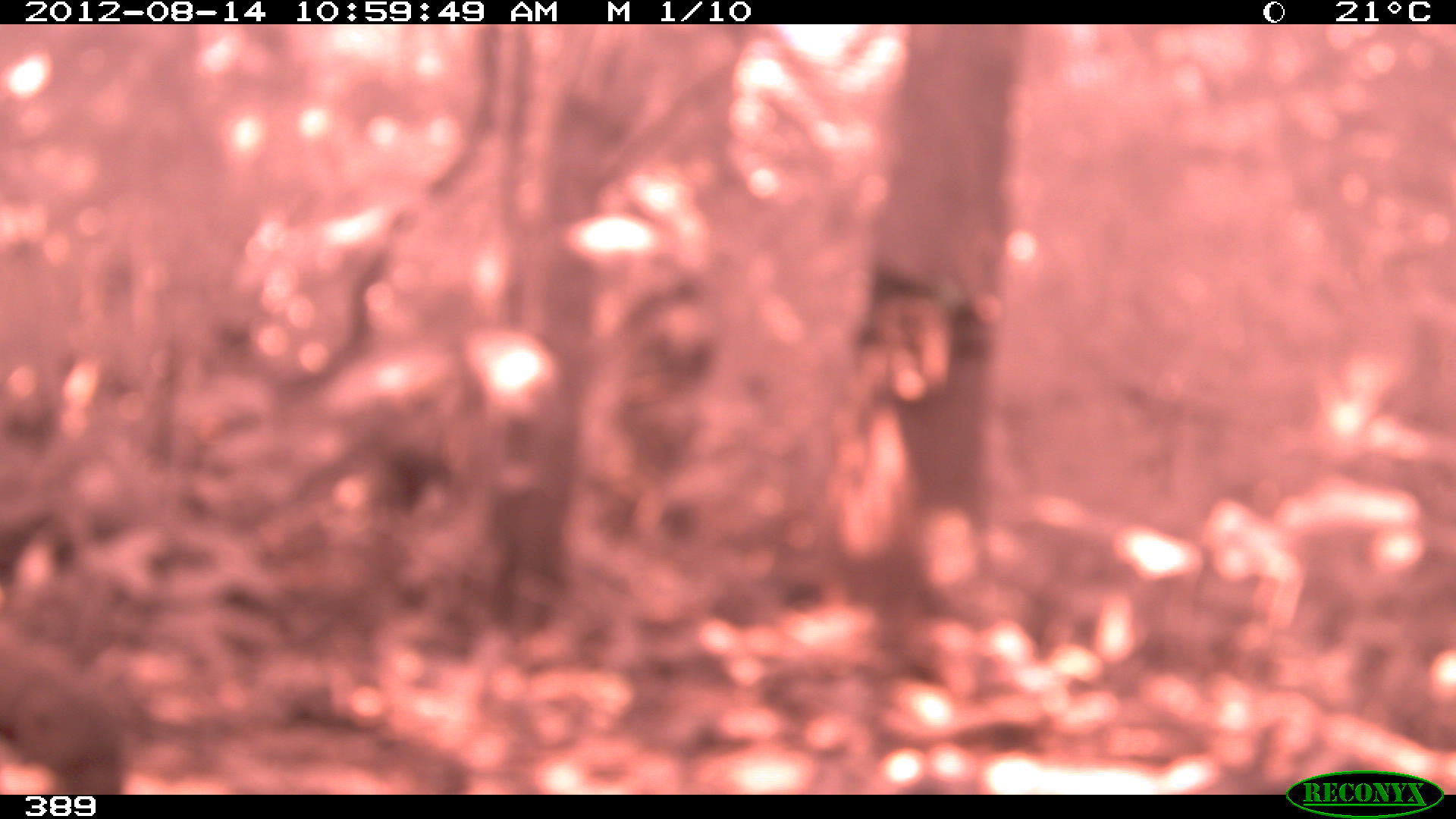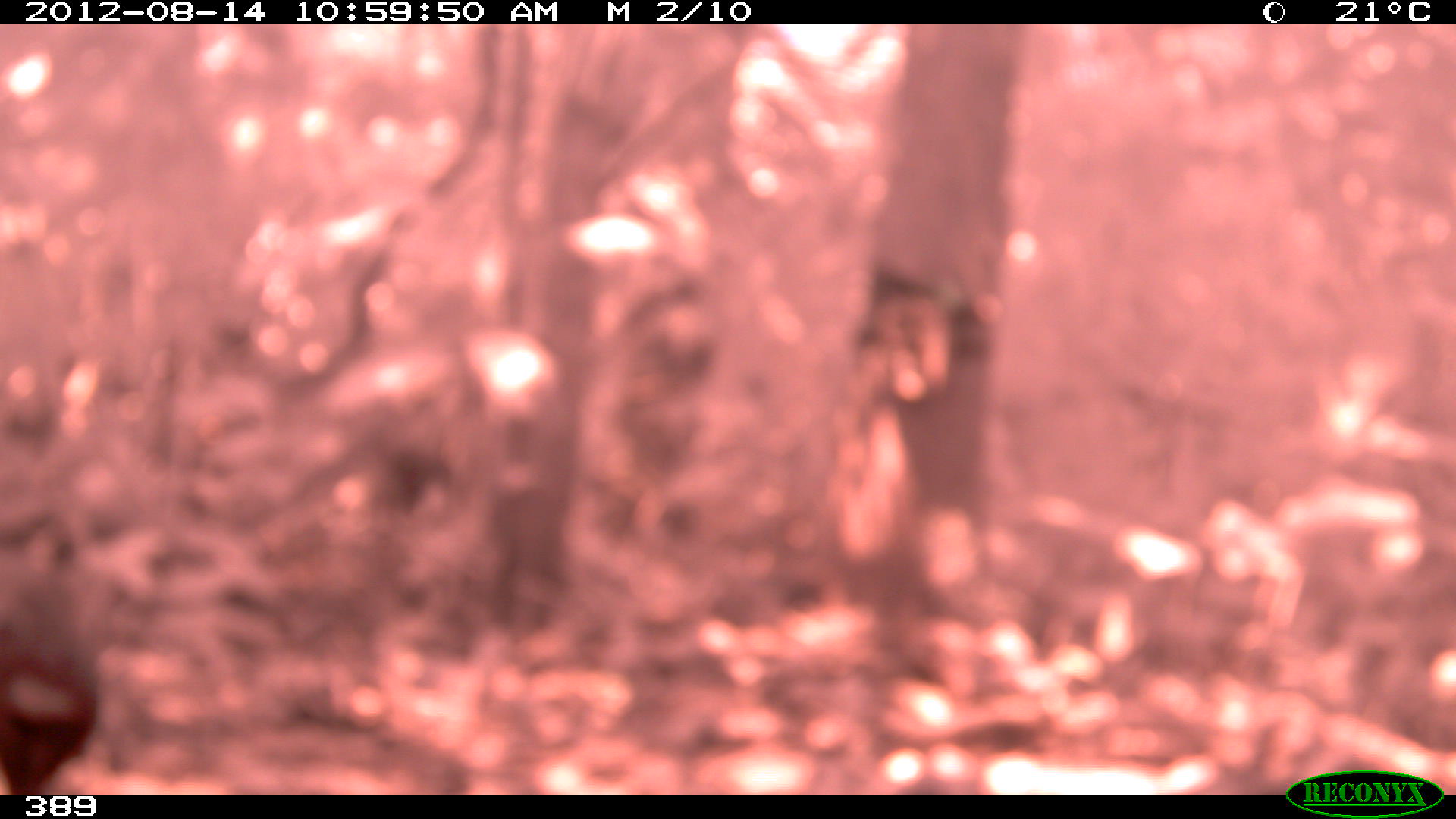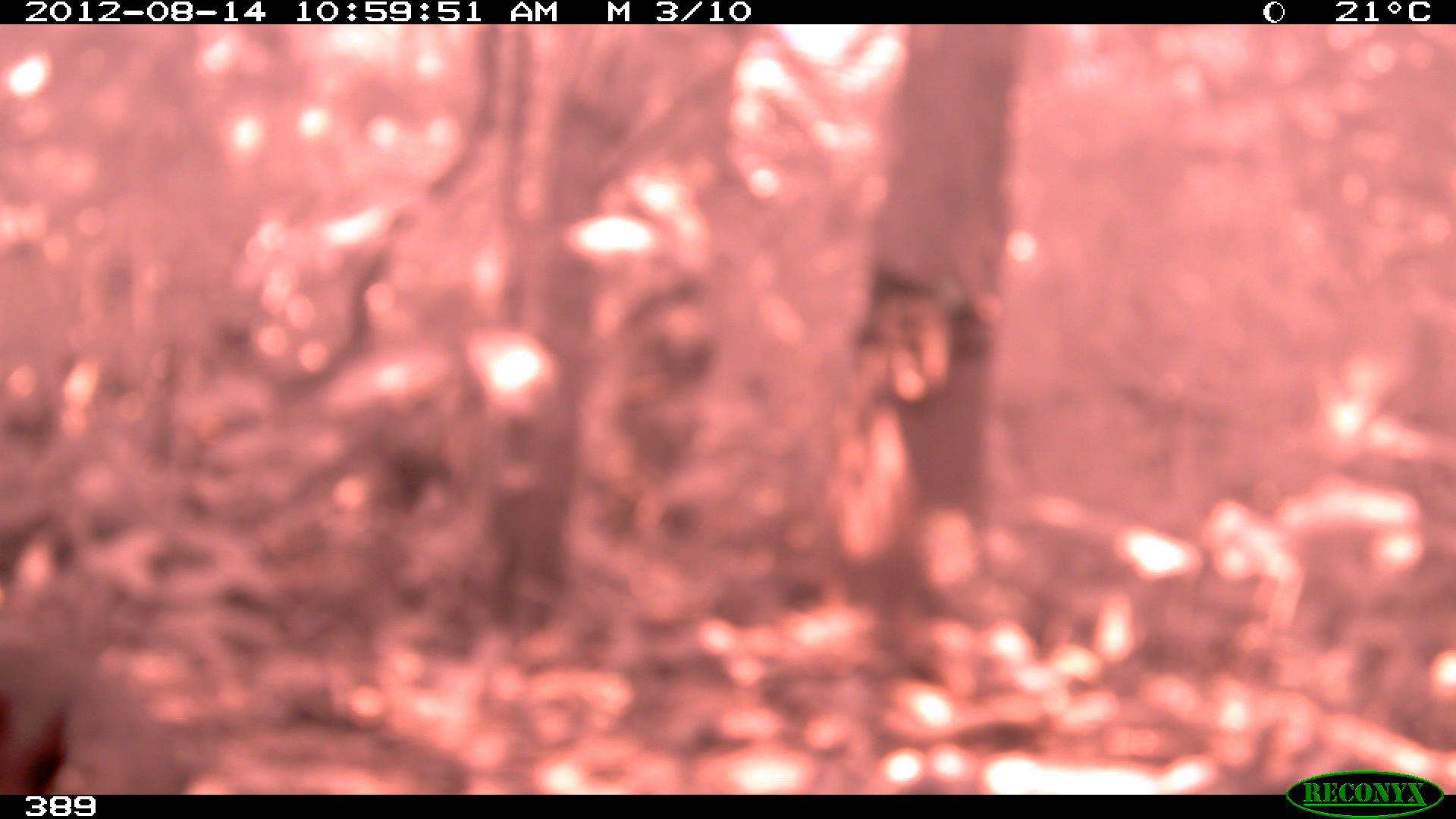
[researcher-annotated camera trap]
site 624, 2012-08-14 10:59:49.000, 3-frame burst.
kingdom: Animalia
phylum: Chordata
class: Mammalia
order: Carnivora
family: Mustelidae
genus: Eira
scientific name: Eira barbara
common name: tayra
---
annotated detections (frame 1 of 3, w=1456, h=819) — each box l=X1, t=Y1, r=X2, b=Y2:
eira barbara: l=0, t=647, r=134, b=793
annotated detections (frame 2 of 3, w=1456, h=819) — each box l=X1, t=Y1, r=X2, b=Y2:
eira barbara: l=0, t=623, r=127, b=795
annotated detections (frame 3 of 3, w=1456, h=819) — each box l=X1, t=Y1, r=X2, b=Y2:
eira barbara: l=0, t=689, r=73, b=790